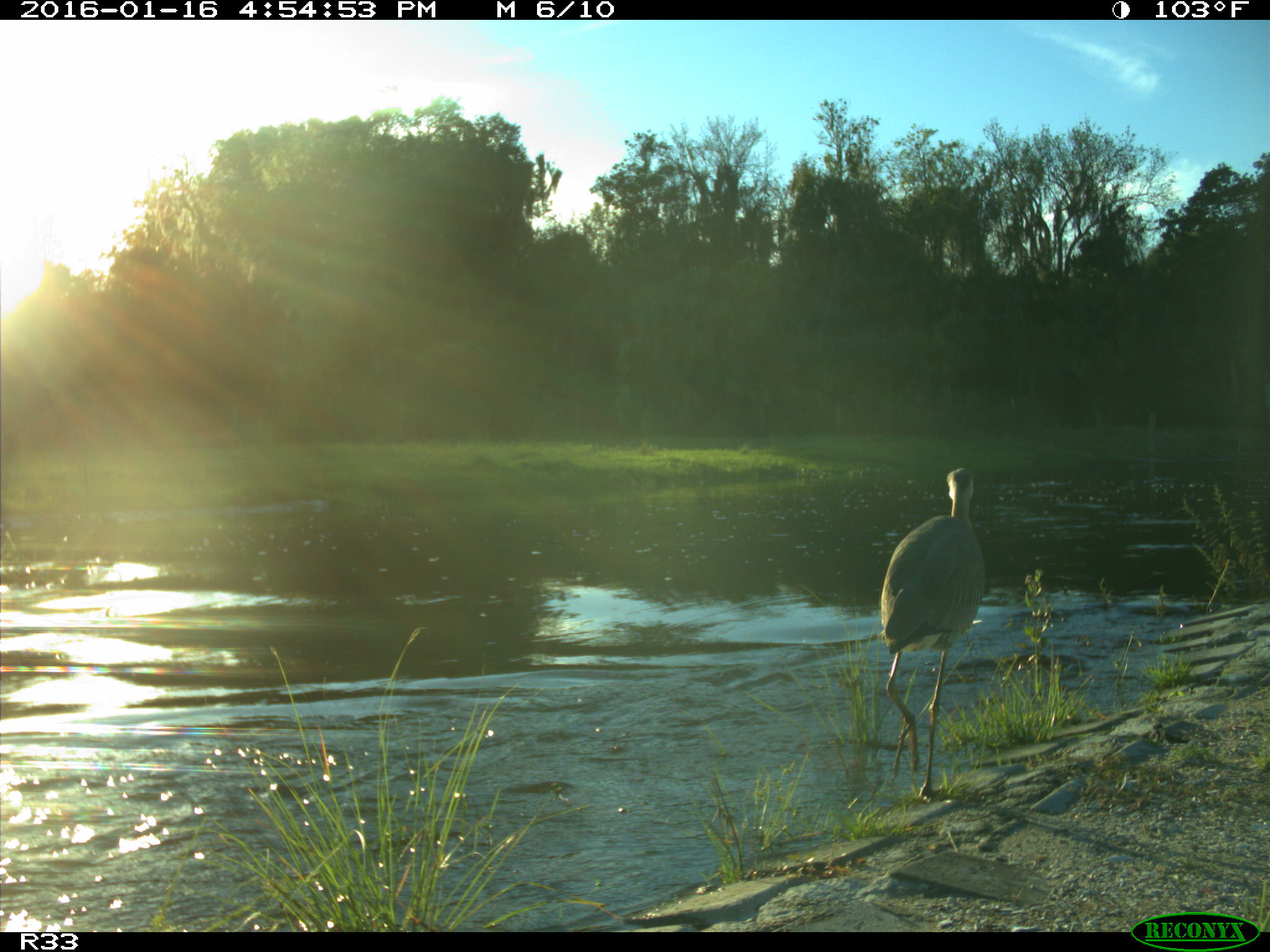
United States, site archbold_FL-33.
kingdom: Animalia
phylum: Chordata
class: Aves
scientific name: Aves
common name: birds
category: unidentified bird